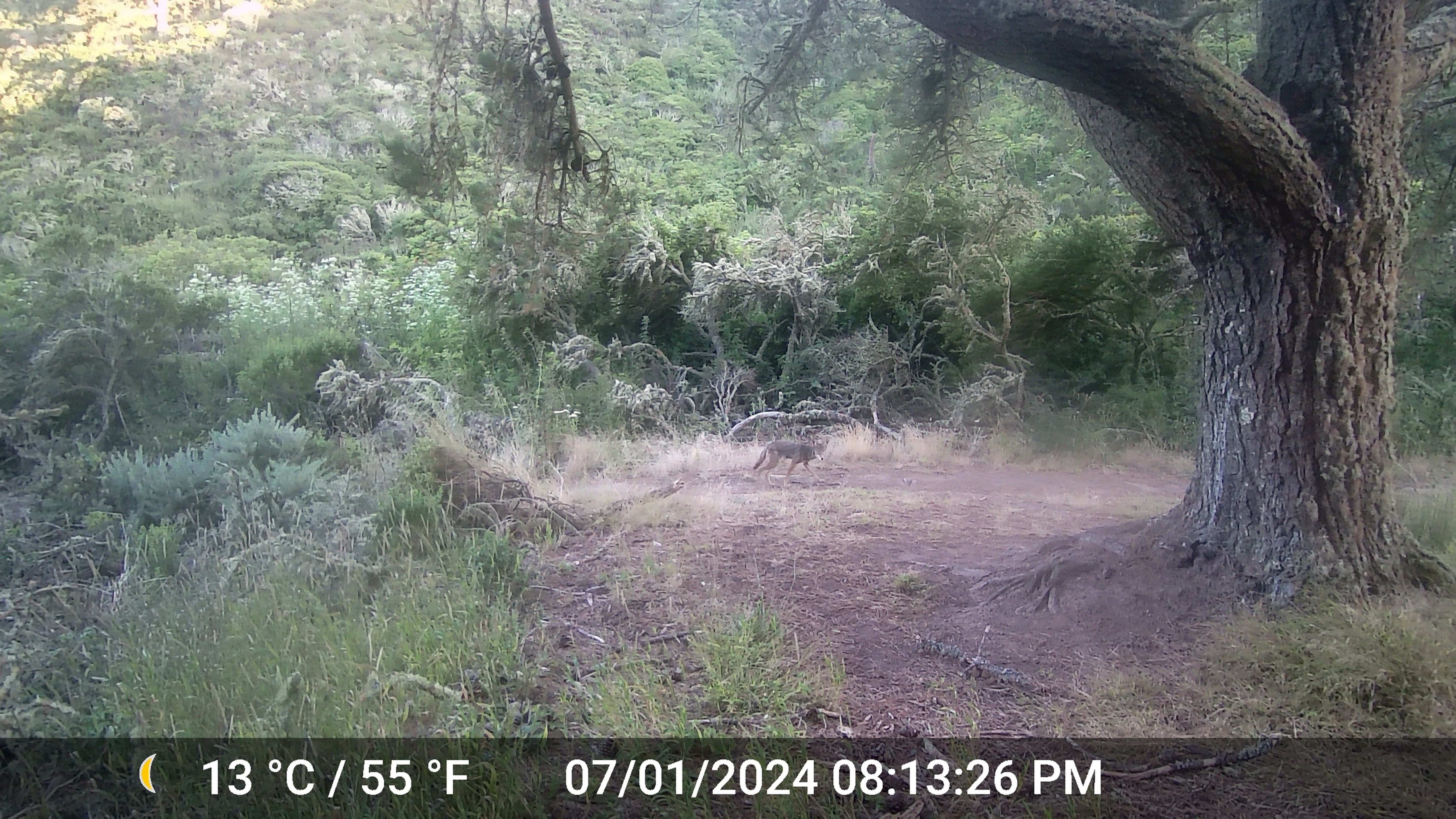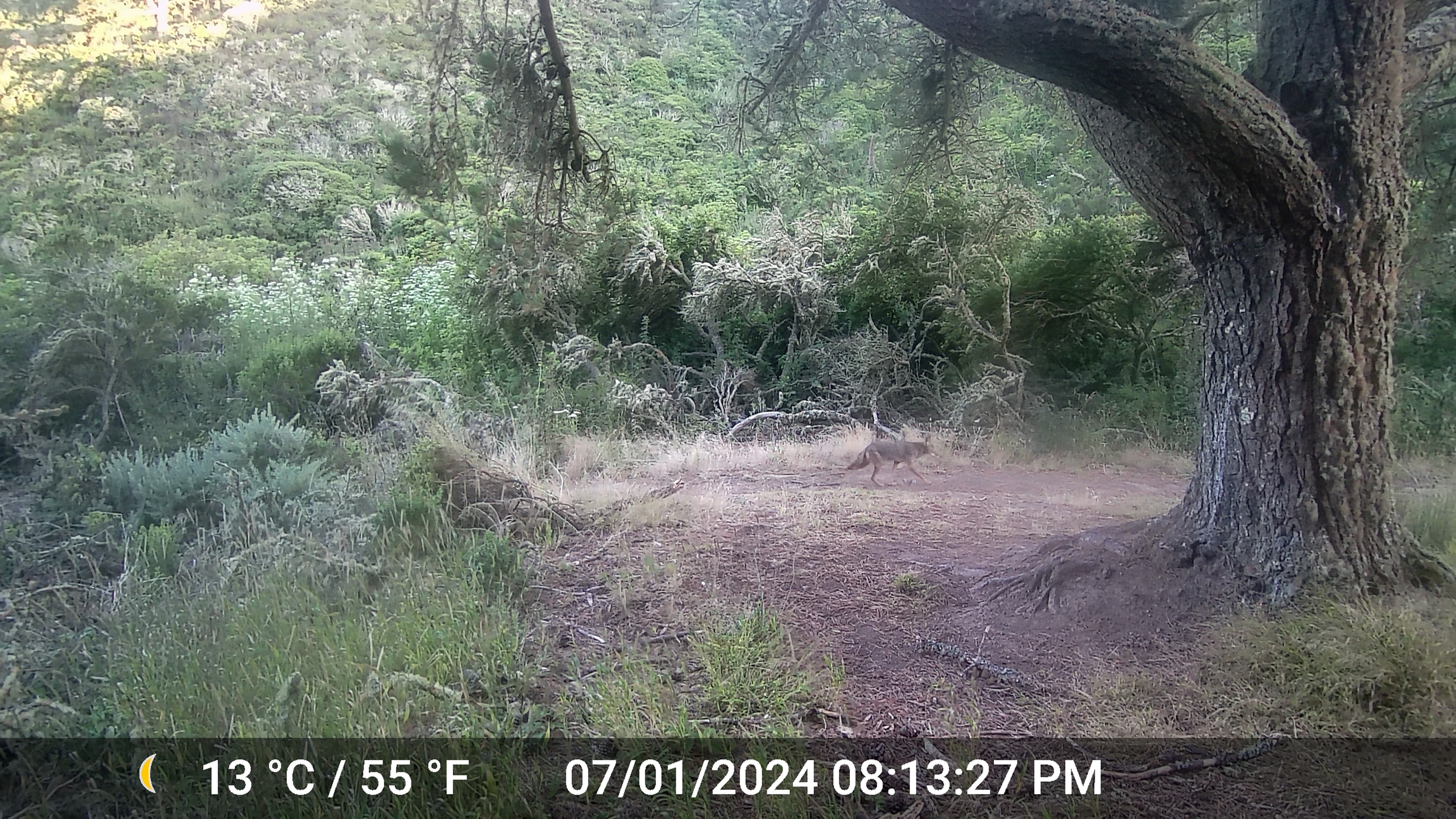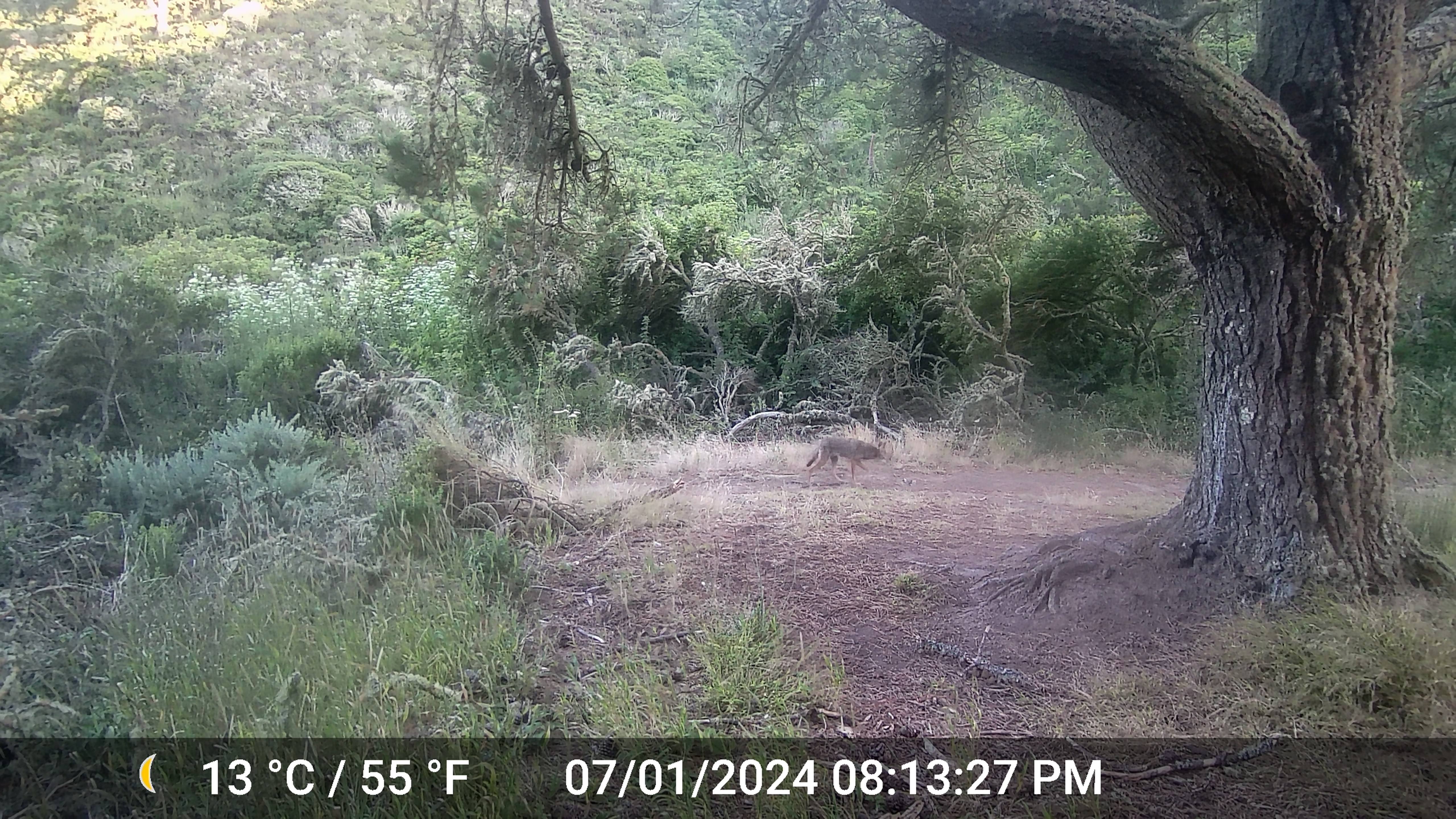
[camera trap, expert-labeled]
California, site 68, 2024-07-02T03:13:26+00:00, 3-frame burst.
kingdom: Animalia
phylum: Chordata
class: Mammalia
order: Carnivora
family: Canidae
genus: Canis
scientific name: Canis latrans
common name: coyote